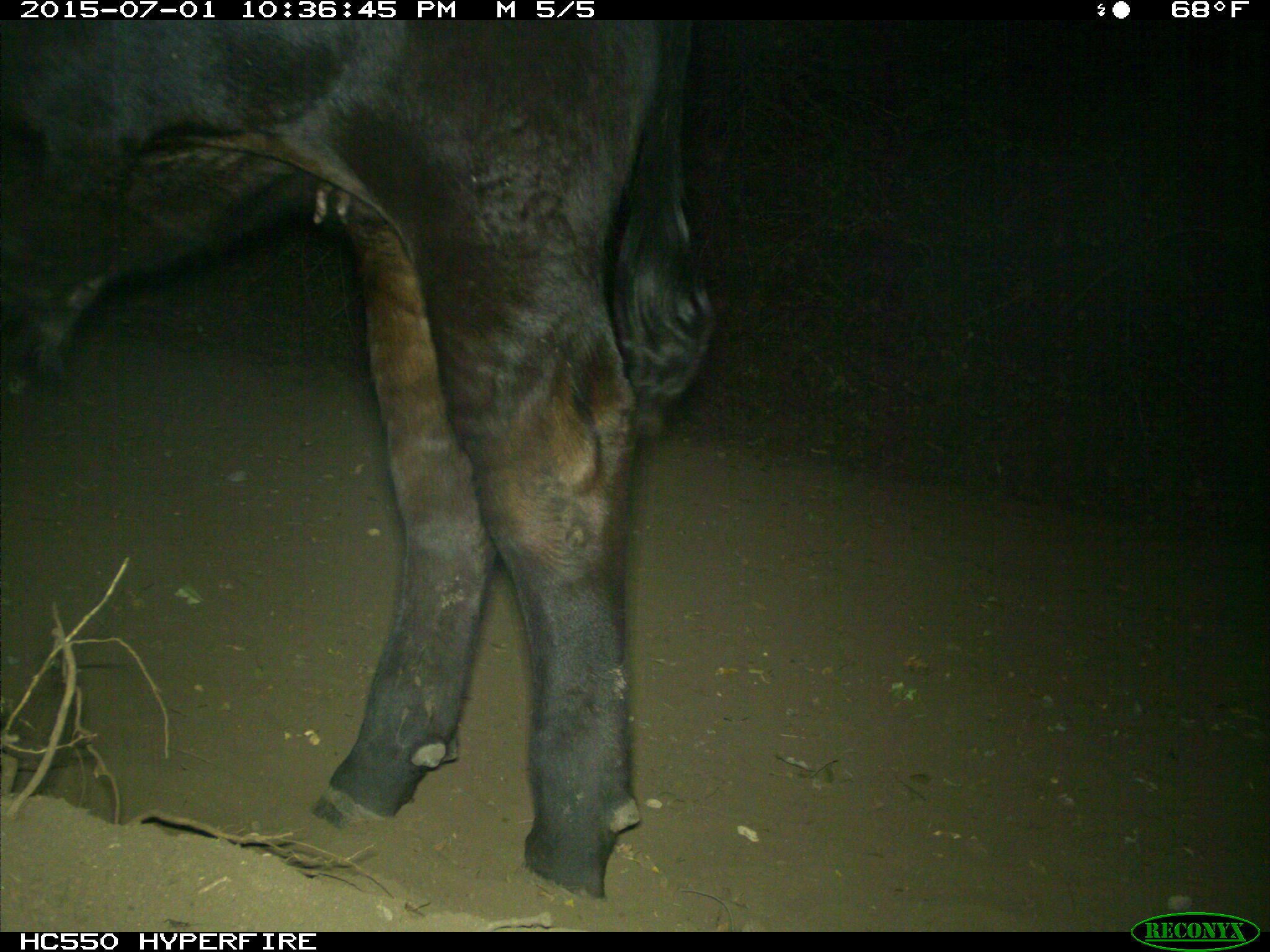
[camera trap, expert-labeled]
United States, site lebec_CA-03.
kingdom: Animalia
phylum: Chordata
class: Mammalia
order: Artiodactyla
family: Bovidae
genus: Bos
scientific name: Bos taurus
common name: domestic cow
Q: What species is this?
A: Bos taurus (domestic cow).